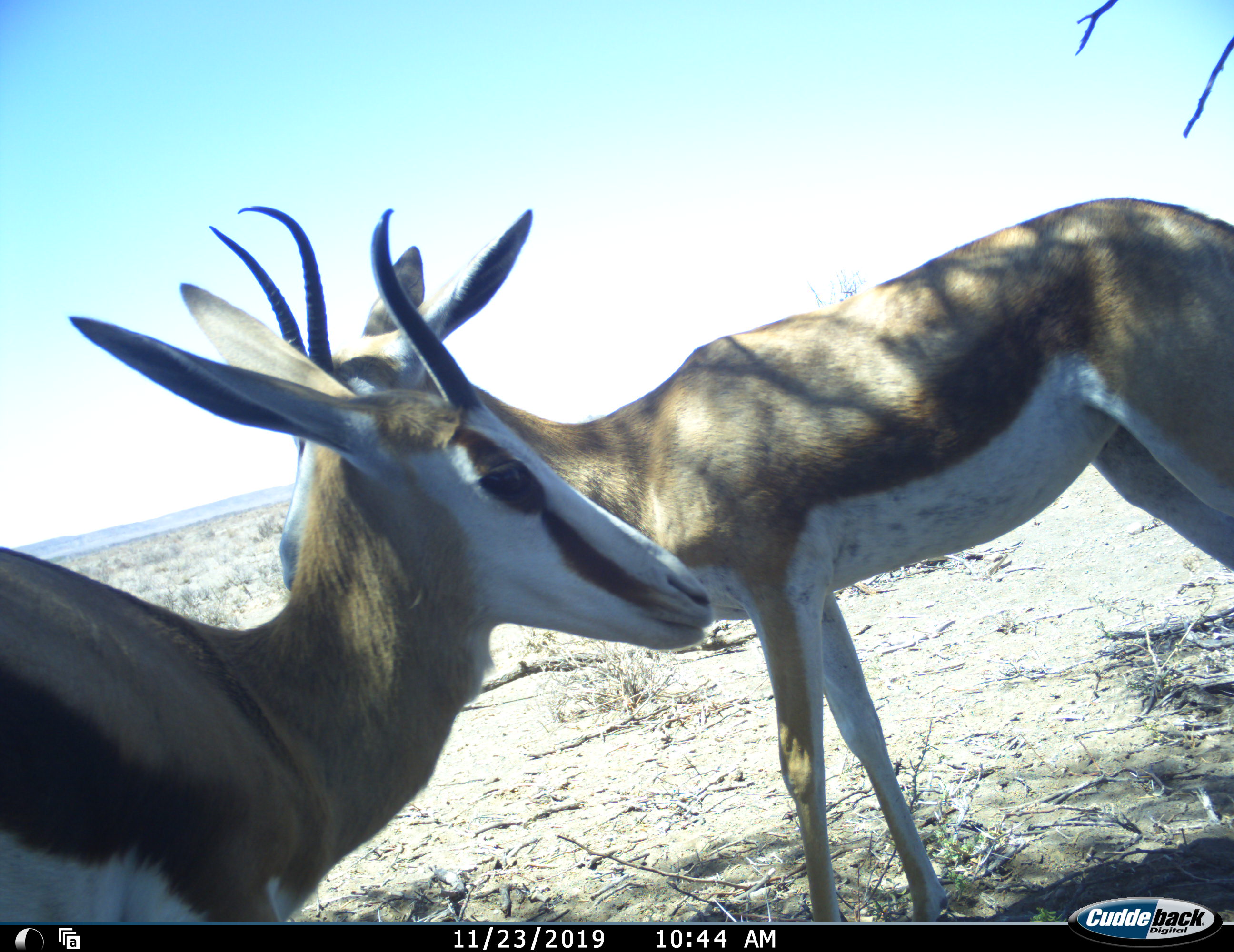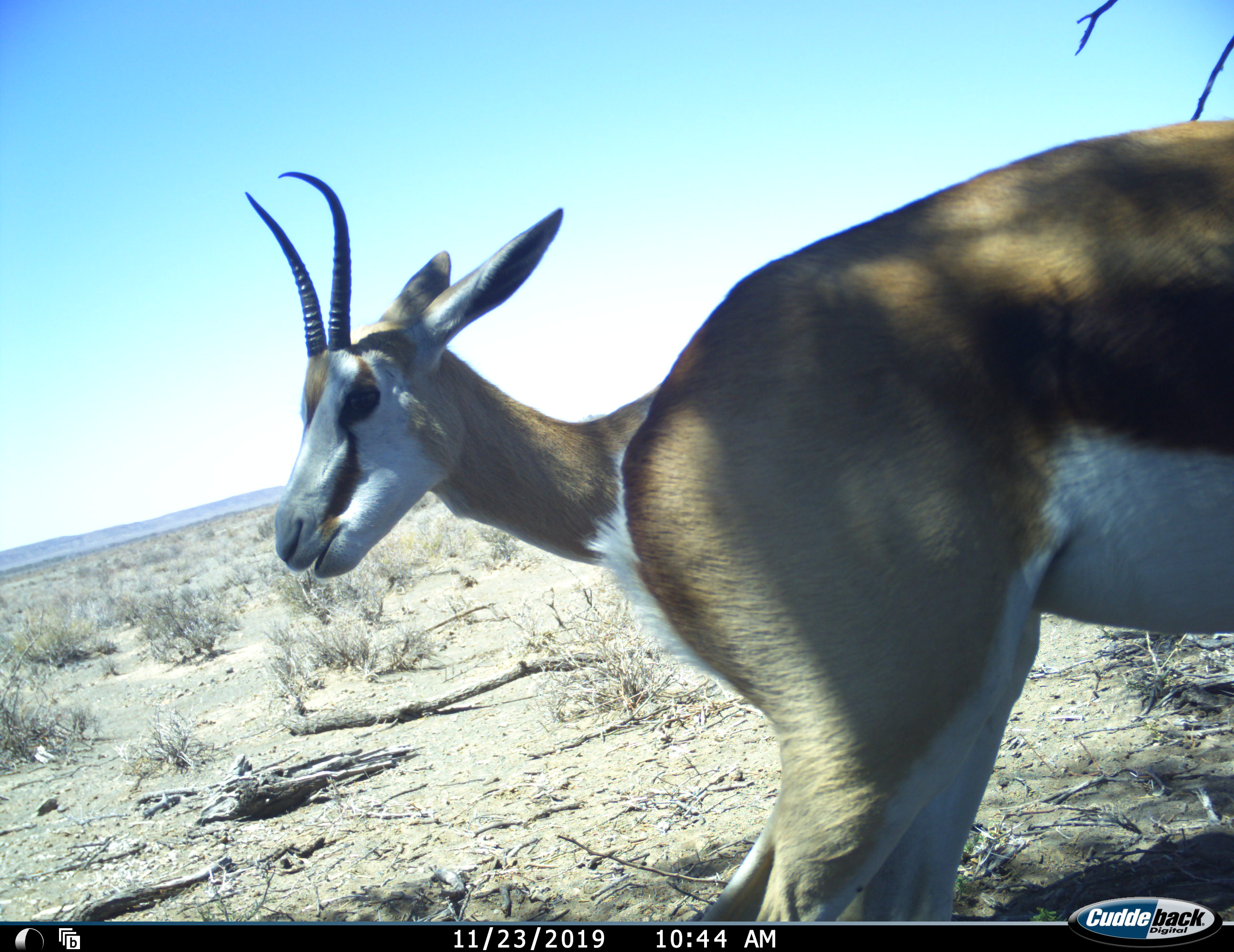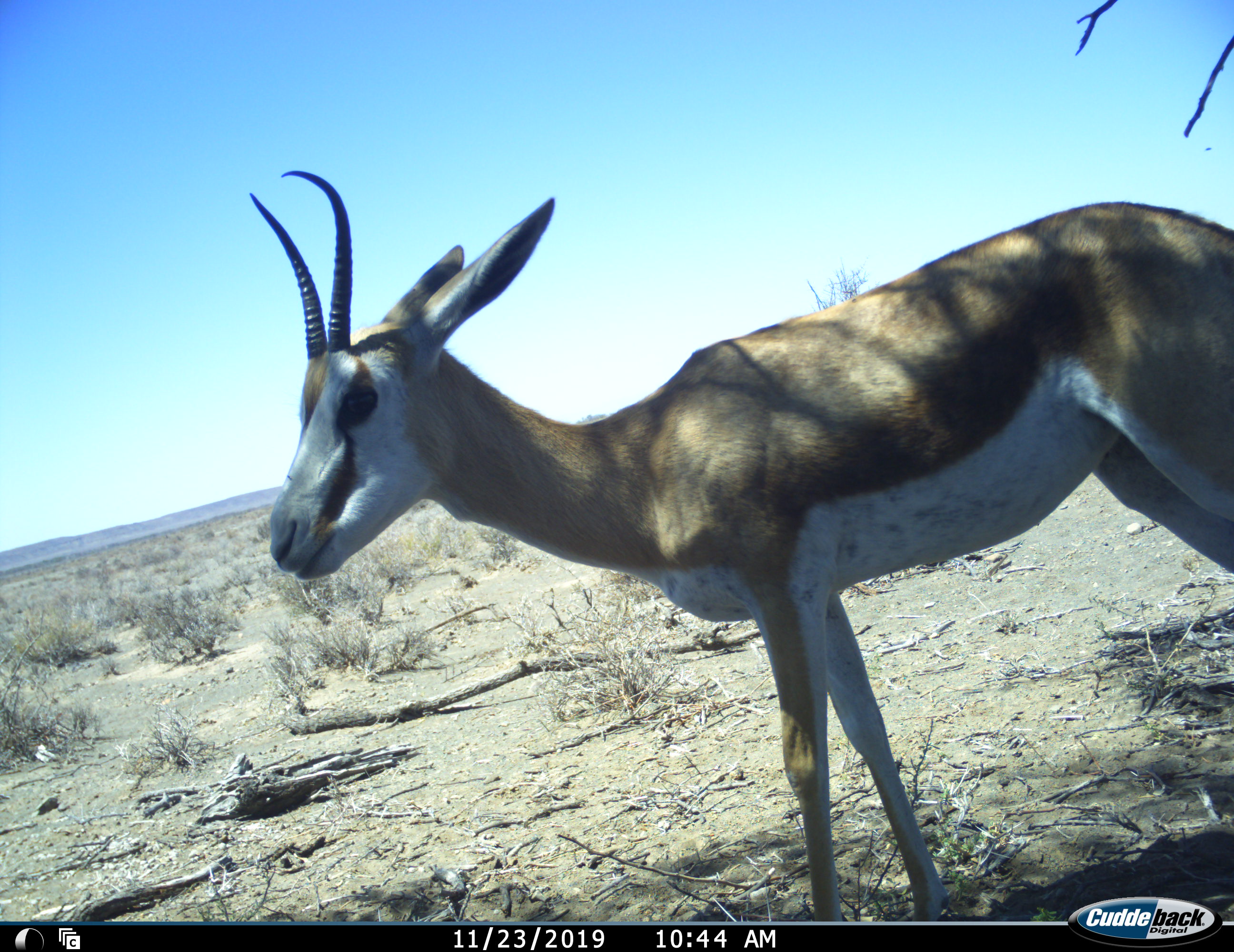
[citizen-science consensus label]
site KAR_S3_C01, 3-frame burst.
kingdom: Animalia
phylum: Chordata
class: Mammalia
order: Artiodactyla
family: Bovidae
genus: Antidorcas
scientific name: Antidorcas marsupialis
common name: springbok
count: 2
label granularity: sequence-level